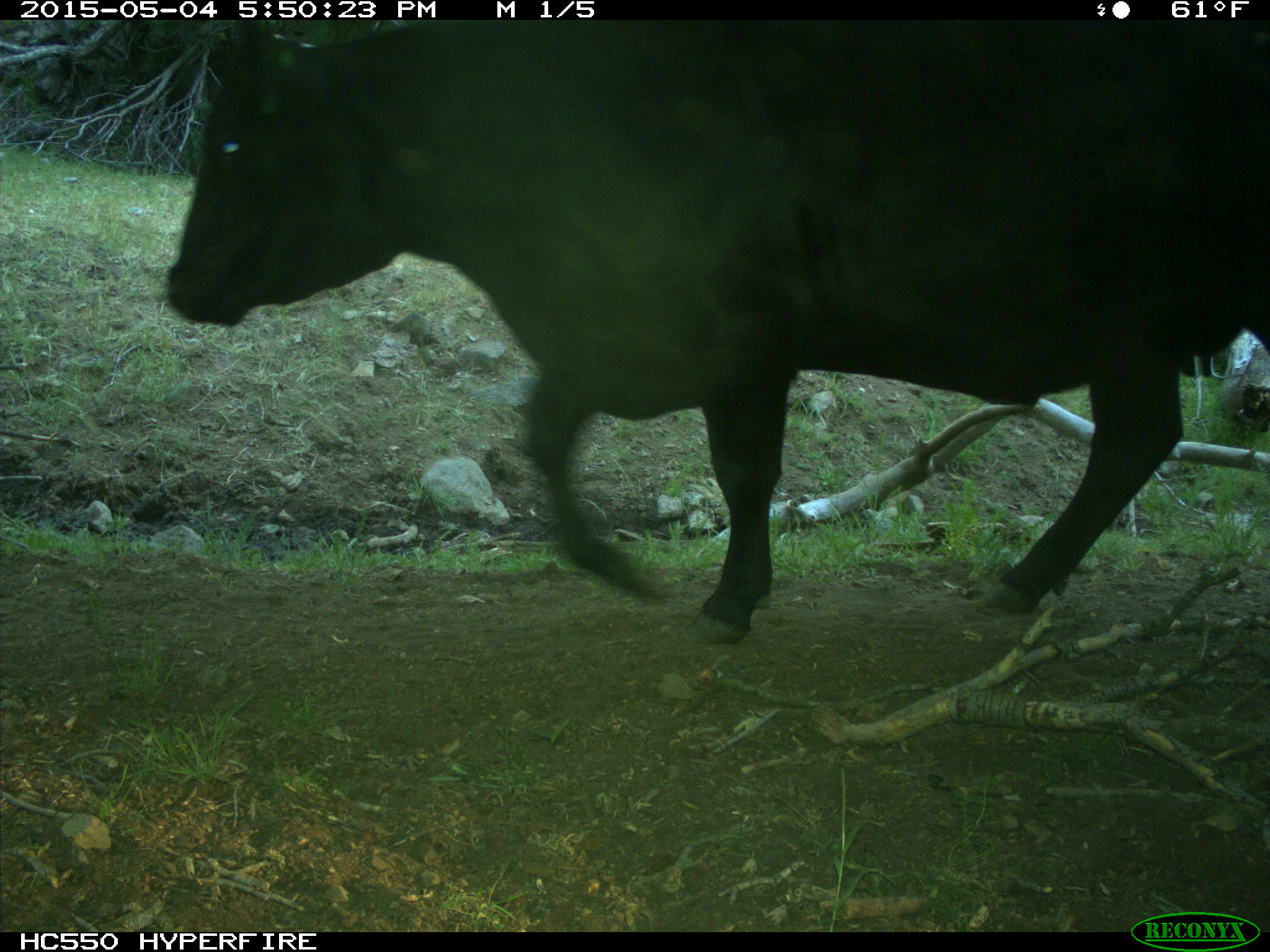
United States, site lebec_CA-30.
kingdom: Animalia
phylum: Chordata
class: Mammalia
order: Artiodactyla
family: Bovidae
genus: Bos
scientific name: Bos taurus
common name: domestic cow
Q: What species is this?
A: Bos taurus (domestic cow).